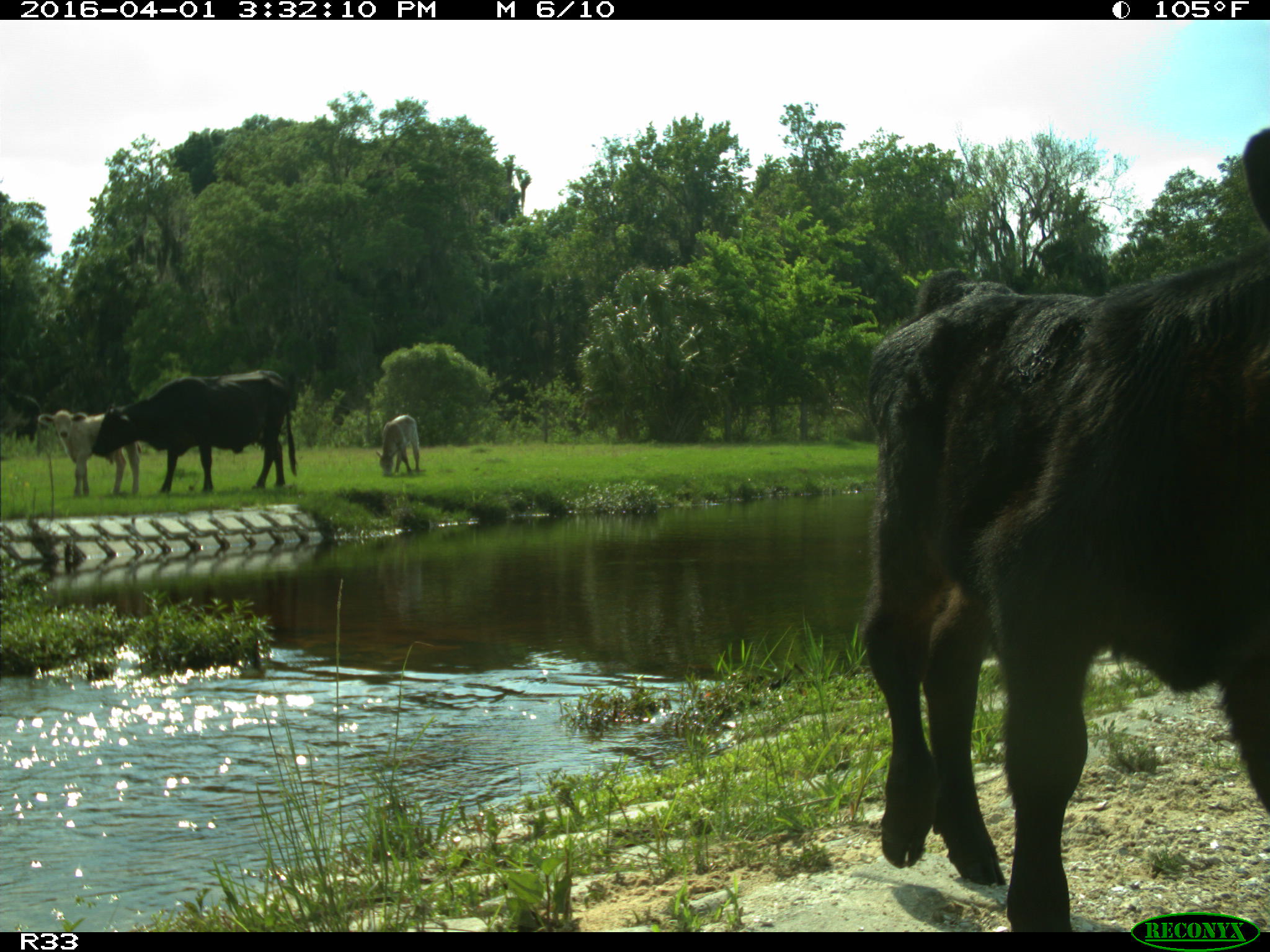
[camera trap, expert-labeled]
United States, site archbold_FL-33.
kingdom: Animalia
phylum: Chordata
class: Mammalia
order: Artiodactyla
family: Bovidae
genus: Bos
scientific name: Bos taurus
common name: domestic cow